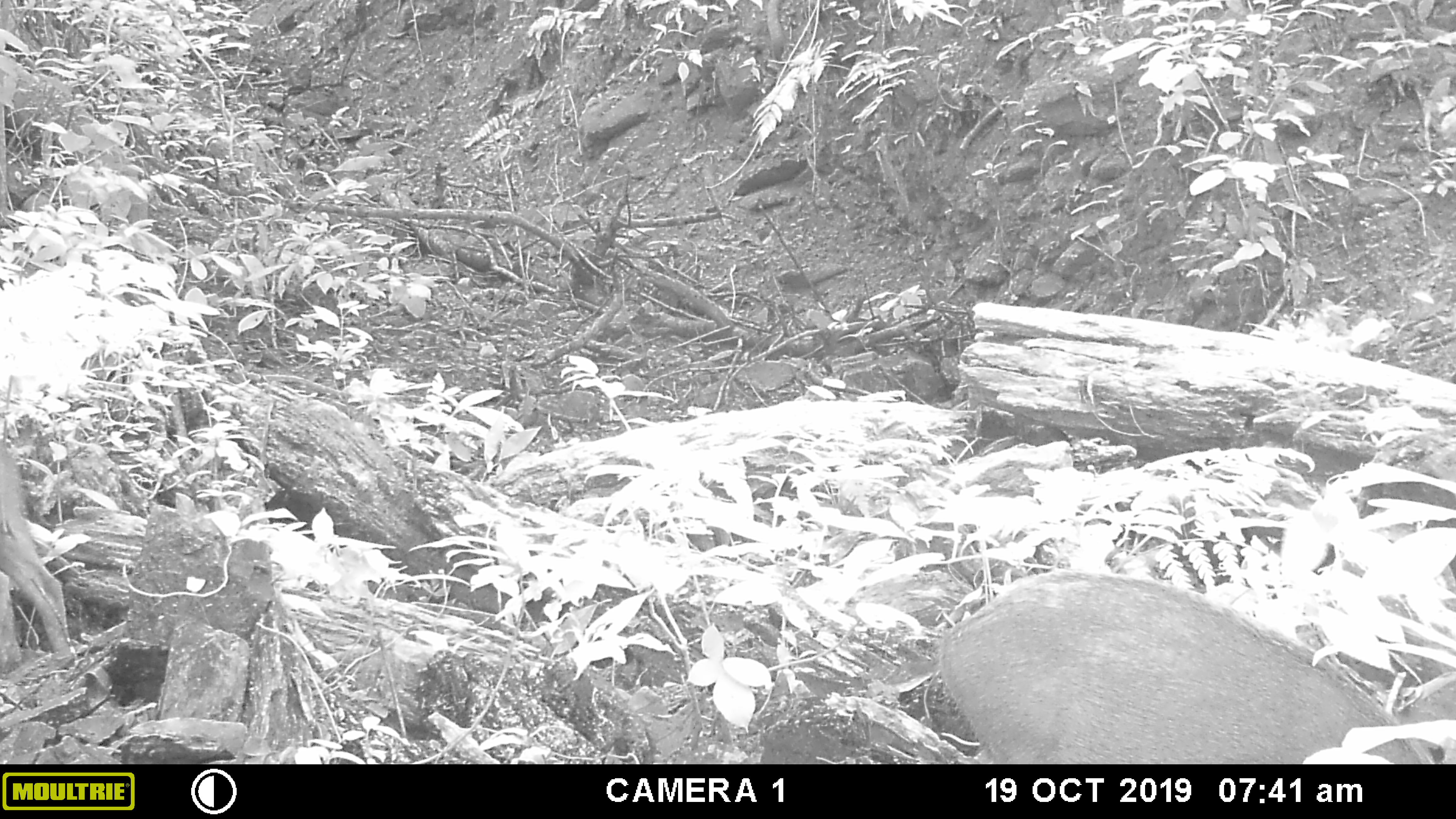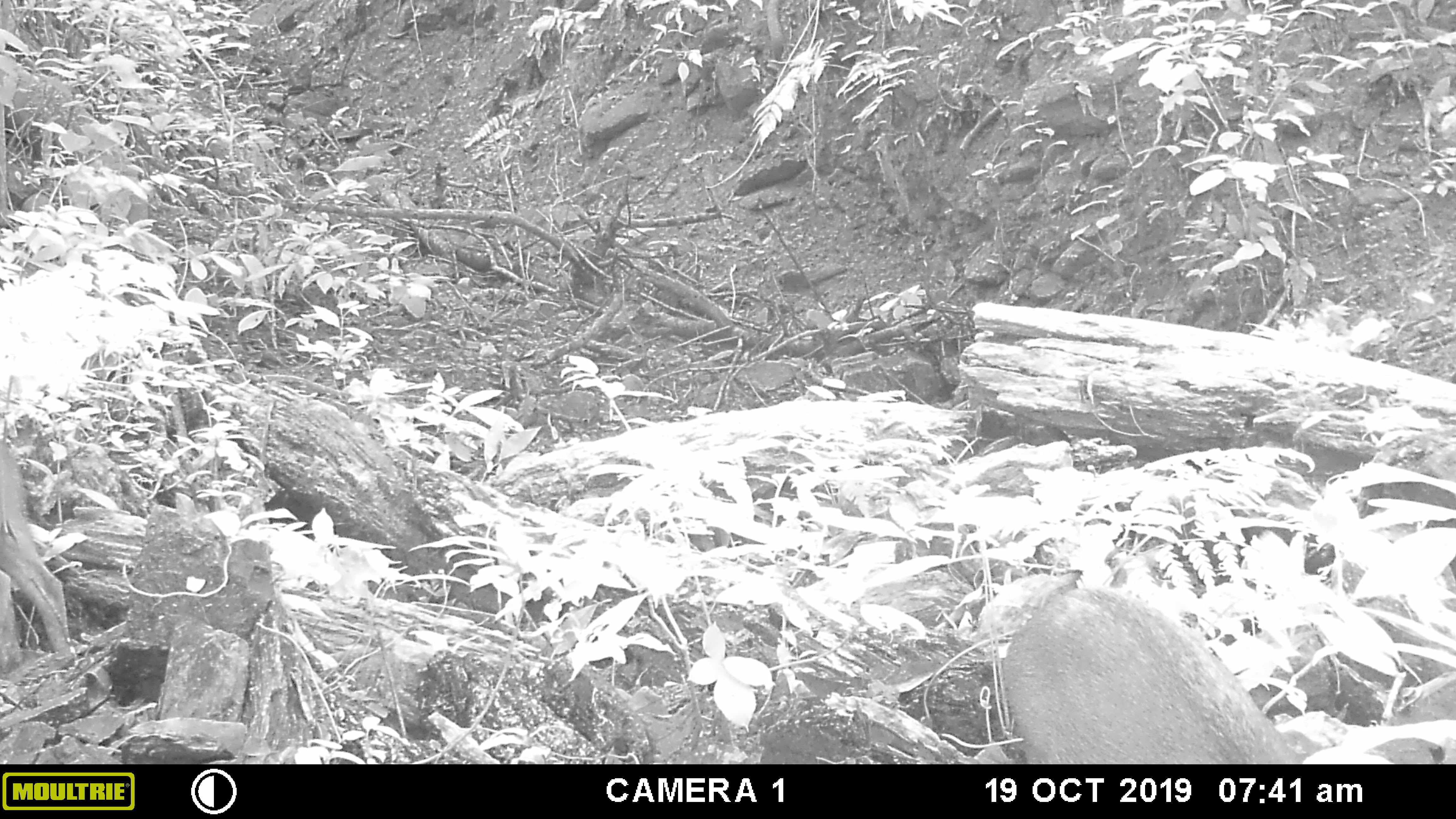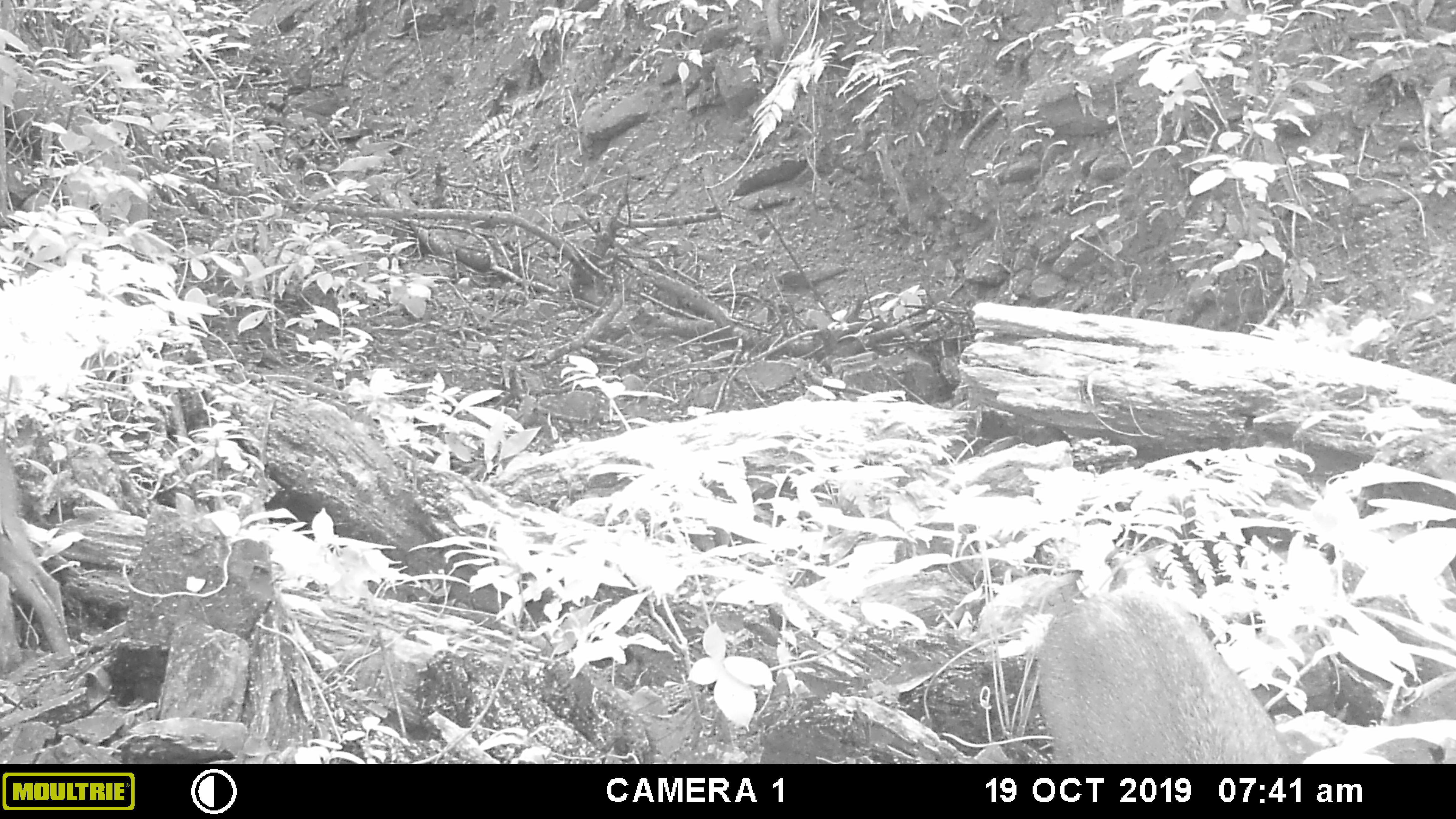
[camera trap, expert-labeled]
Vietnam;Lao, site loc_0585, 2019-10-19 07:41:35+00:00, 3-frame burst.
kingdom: Animalia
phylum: Chordata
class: Mammalia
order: Artiodactyla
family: Suidae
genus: Sus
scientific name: Sus scrofa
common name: eurasian wild pig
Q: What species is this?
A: Eurasian wild pig (Sus scrofa).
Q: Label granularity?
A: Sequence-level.